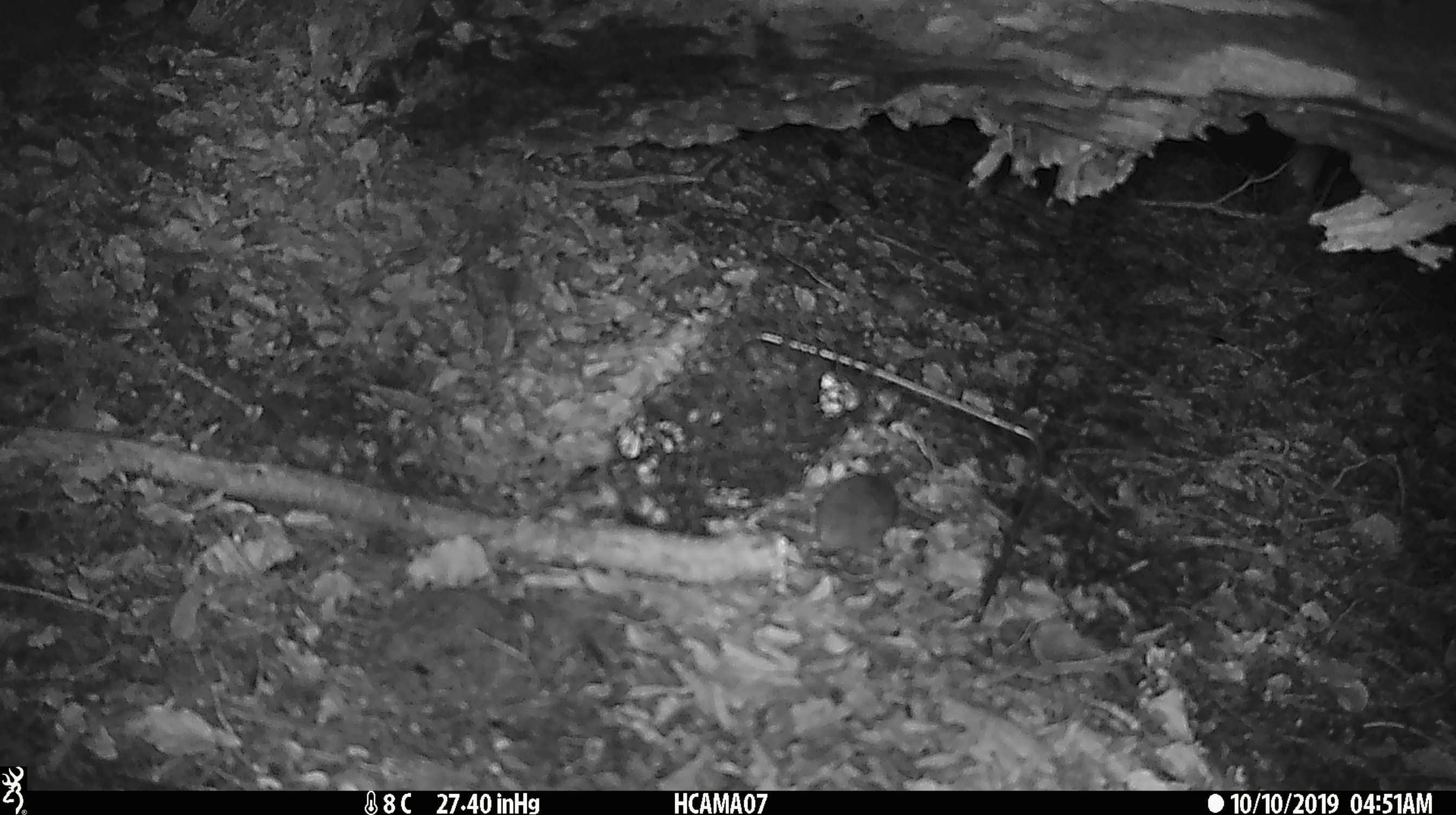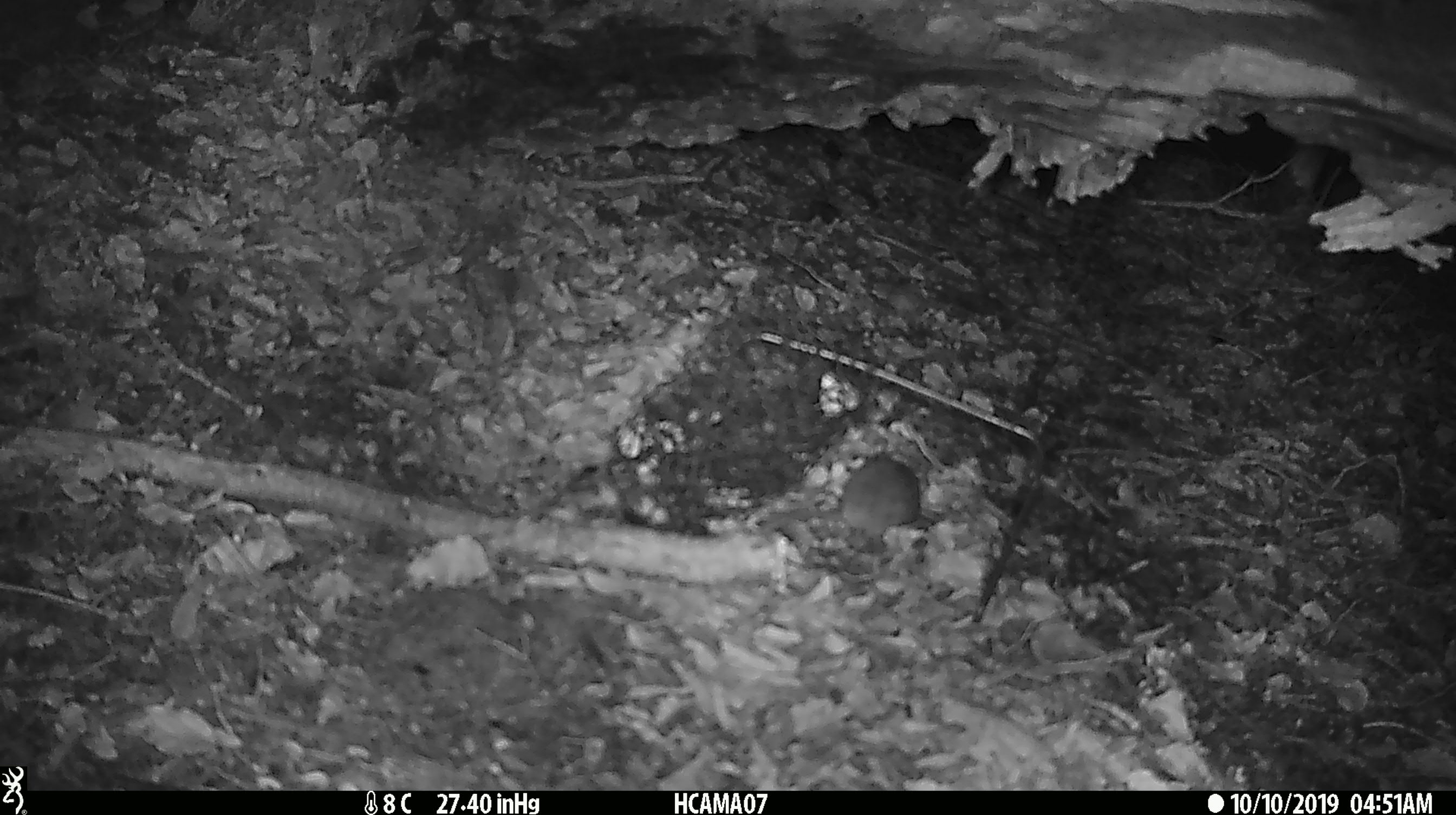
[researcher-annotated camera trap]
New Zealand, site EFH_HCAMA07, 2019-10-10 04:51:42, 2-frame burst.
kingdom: Animalia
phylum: Chordata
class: Mammalia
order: Rodentia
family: Muridae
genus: Mus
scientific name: Mus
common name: mouse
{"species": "mouse (Mus)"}